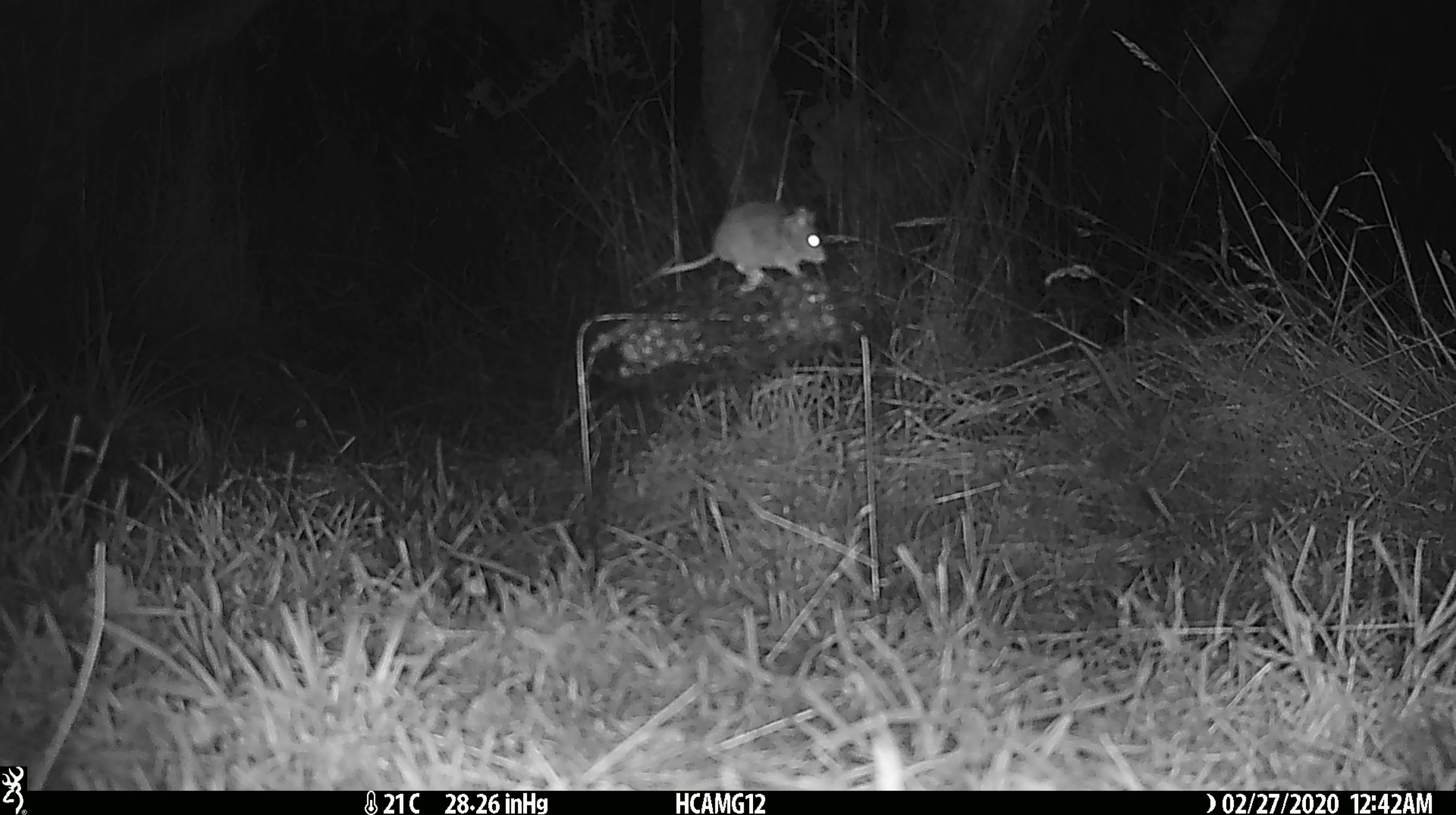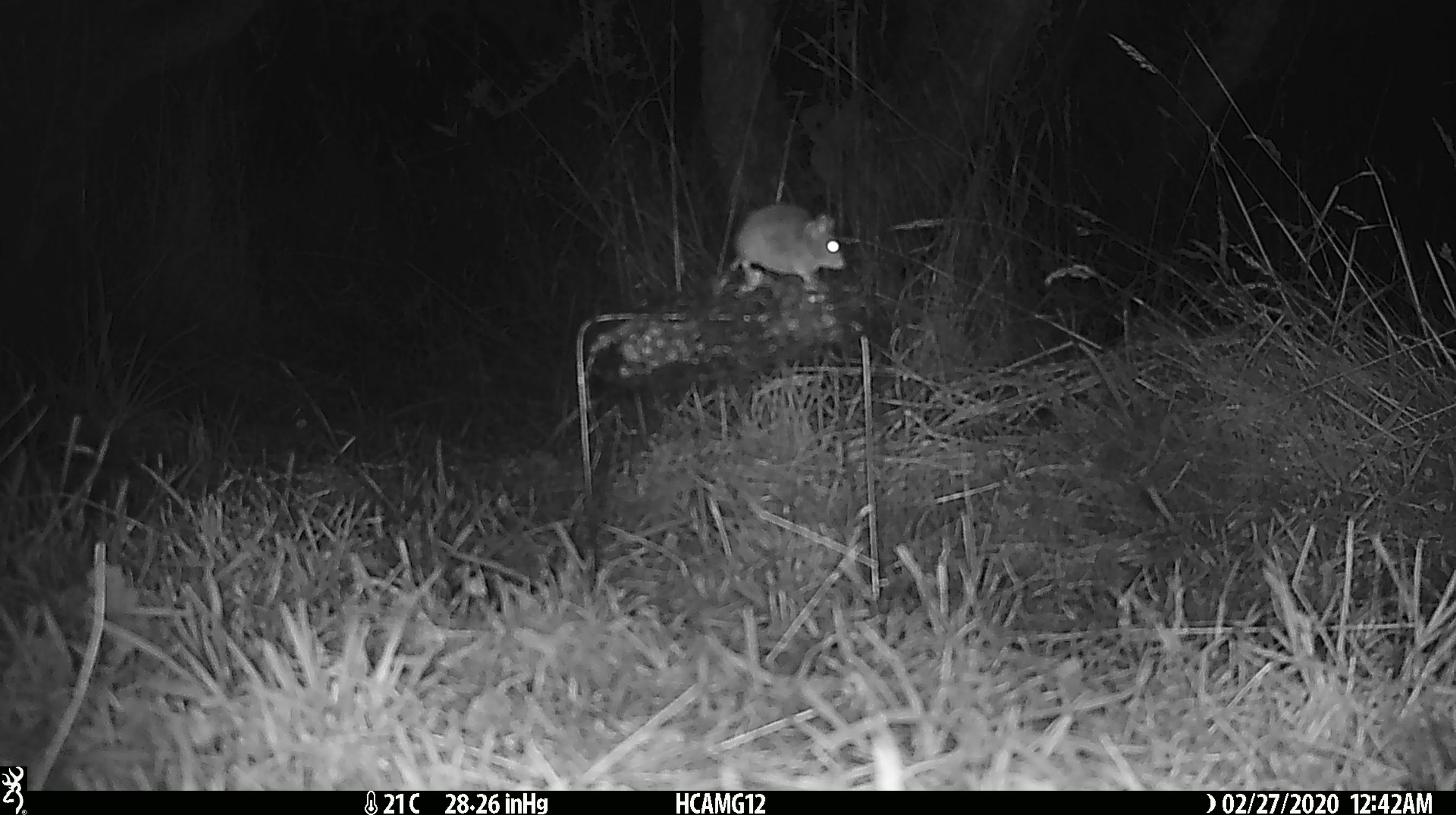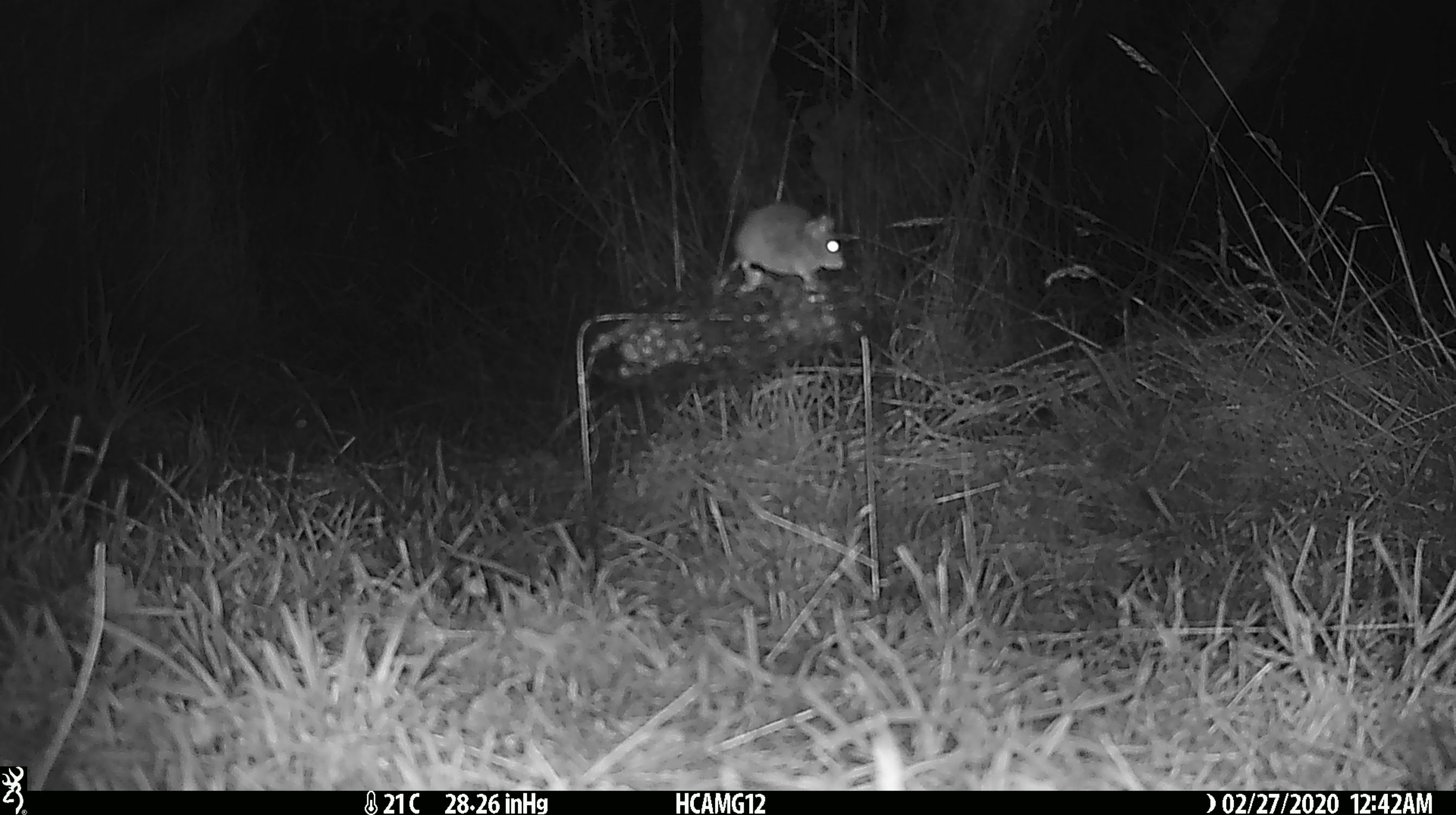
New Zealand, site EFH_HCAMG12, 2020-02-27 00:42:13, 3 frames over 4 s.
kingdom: Animalia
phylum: Chordata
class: Mammalia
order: Rodentia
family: Muridae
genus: Mus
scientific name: Mus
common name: mouse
Mouse (Mus).